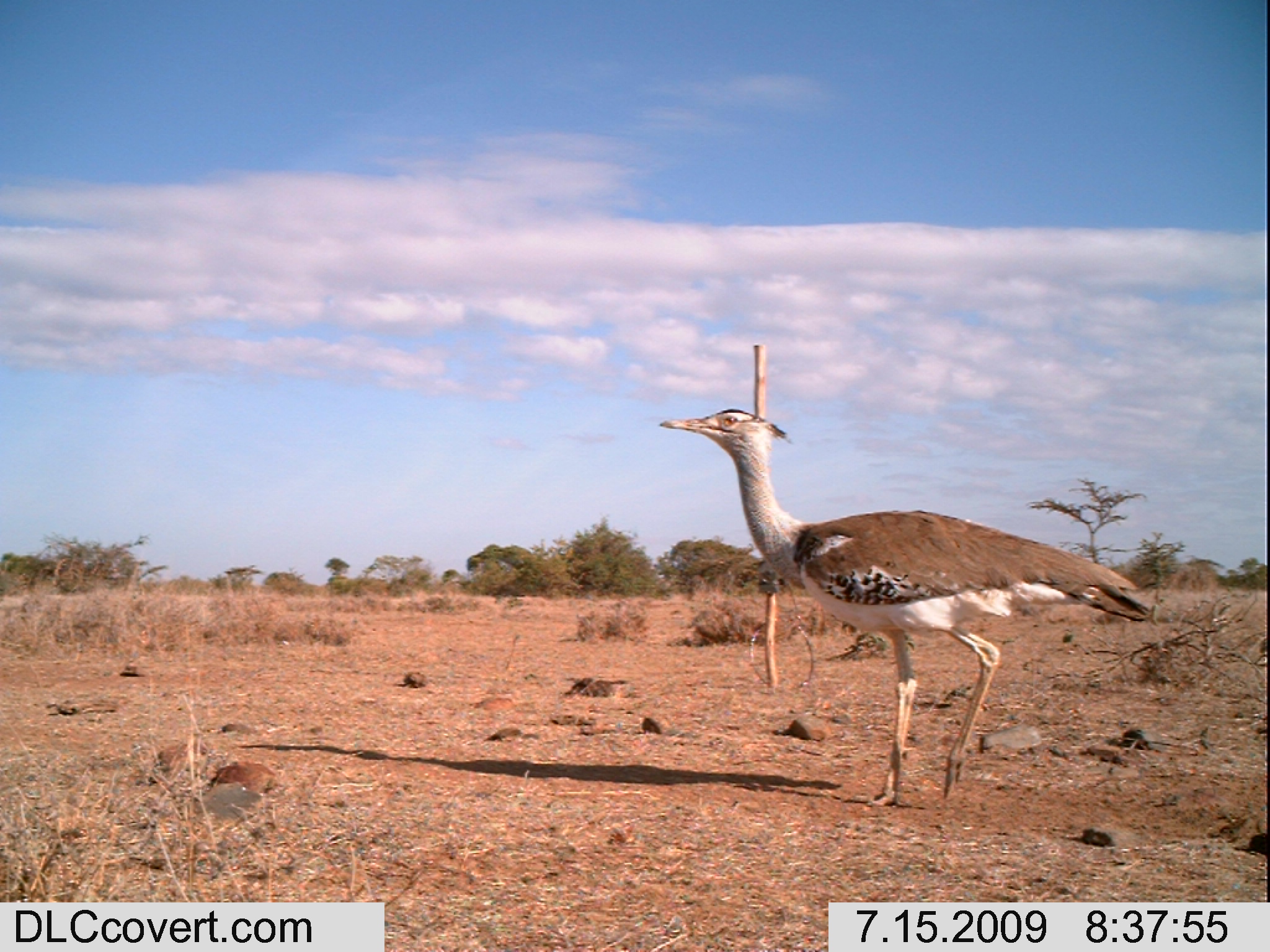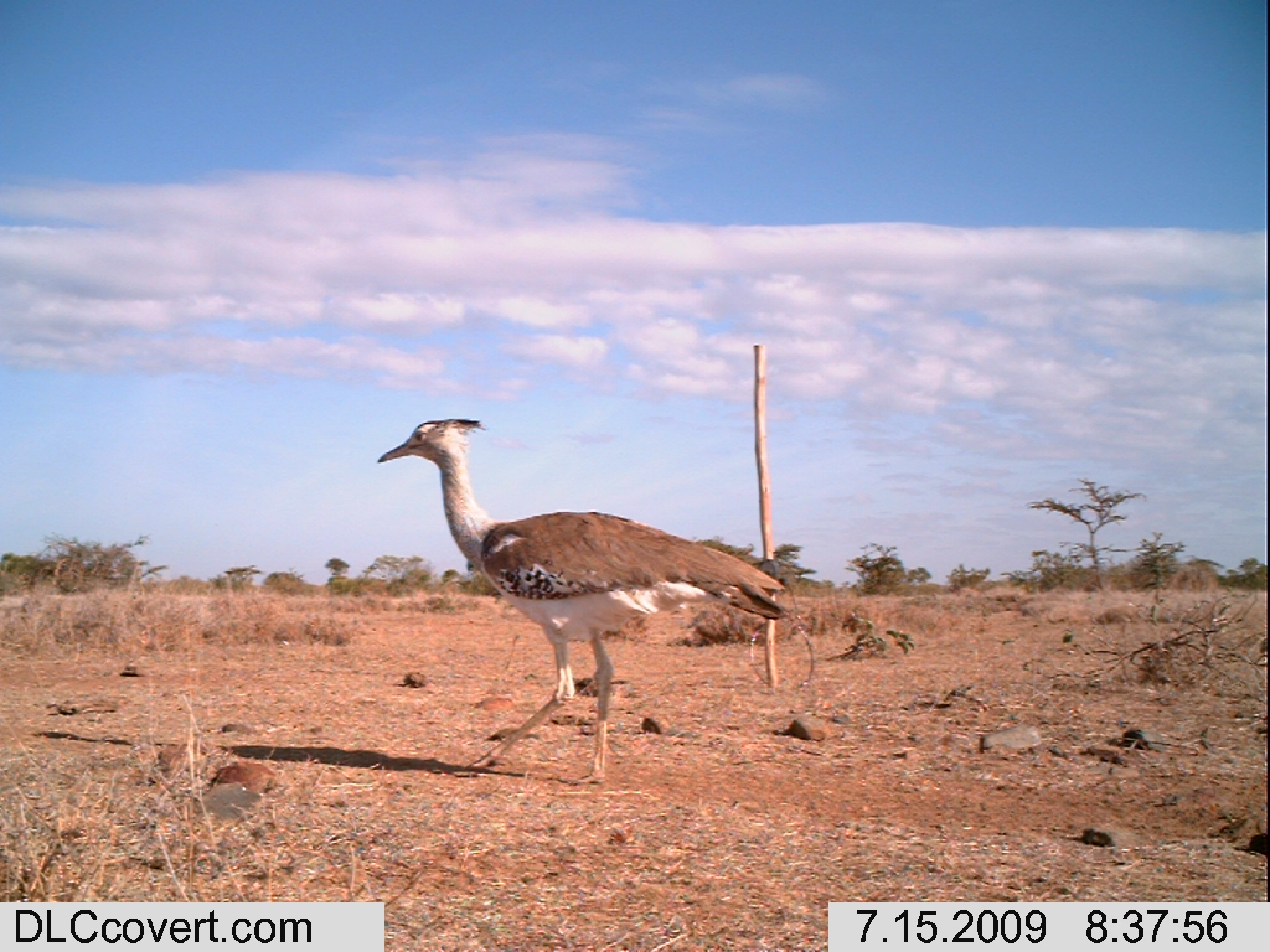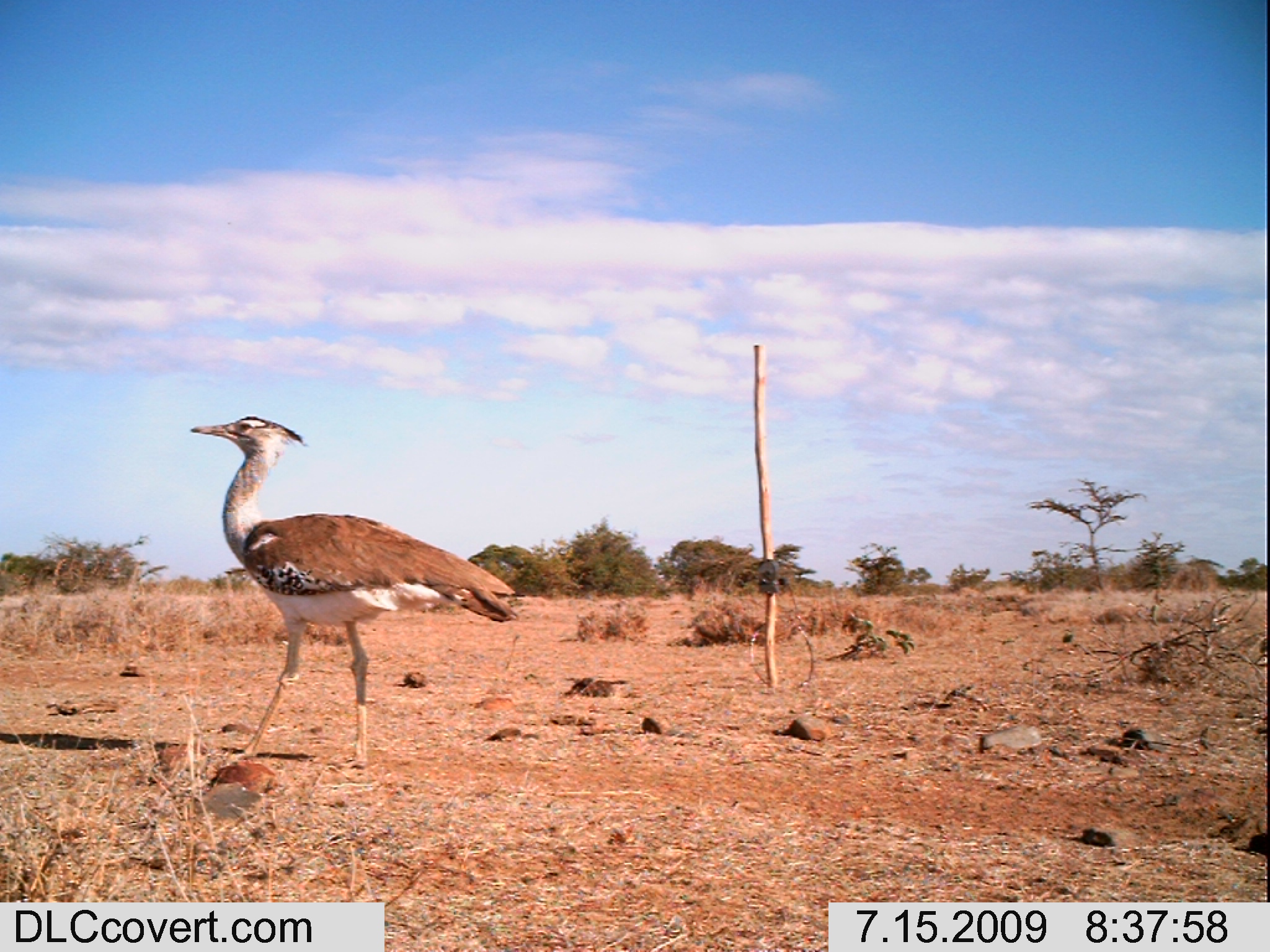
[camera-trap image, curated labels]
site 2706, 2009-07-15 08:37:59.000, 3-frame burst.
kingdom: Animalia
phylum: Chordata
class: Aves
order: Otidiformes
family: Otididae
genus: Ardeotis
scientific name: Ardeotis kori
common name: kori bustard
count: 1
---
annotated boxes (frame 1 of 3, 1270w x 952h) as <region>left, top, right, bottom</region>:
ardeotis kori: <region>656, 405, 1154, 806</region>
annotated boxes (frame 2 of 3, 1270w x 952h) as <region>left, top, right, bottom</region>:
ardeotis kori: <region>376, 417, 790, 785</region>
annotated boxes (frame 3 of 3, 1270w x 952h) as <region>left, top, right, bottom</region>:
ardeotis kori: <region>189, 416, 517, 768</region>